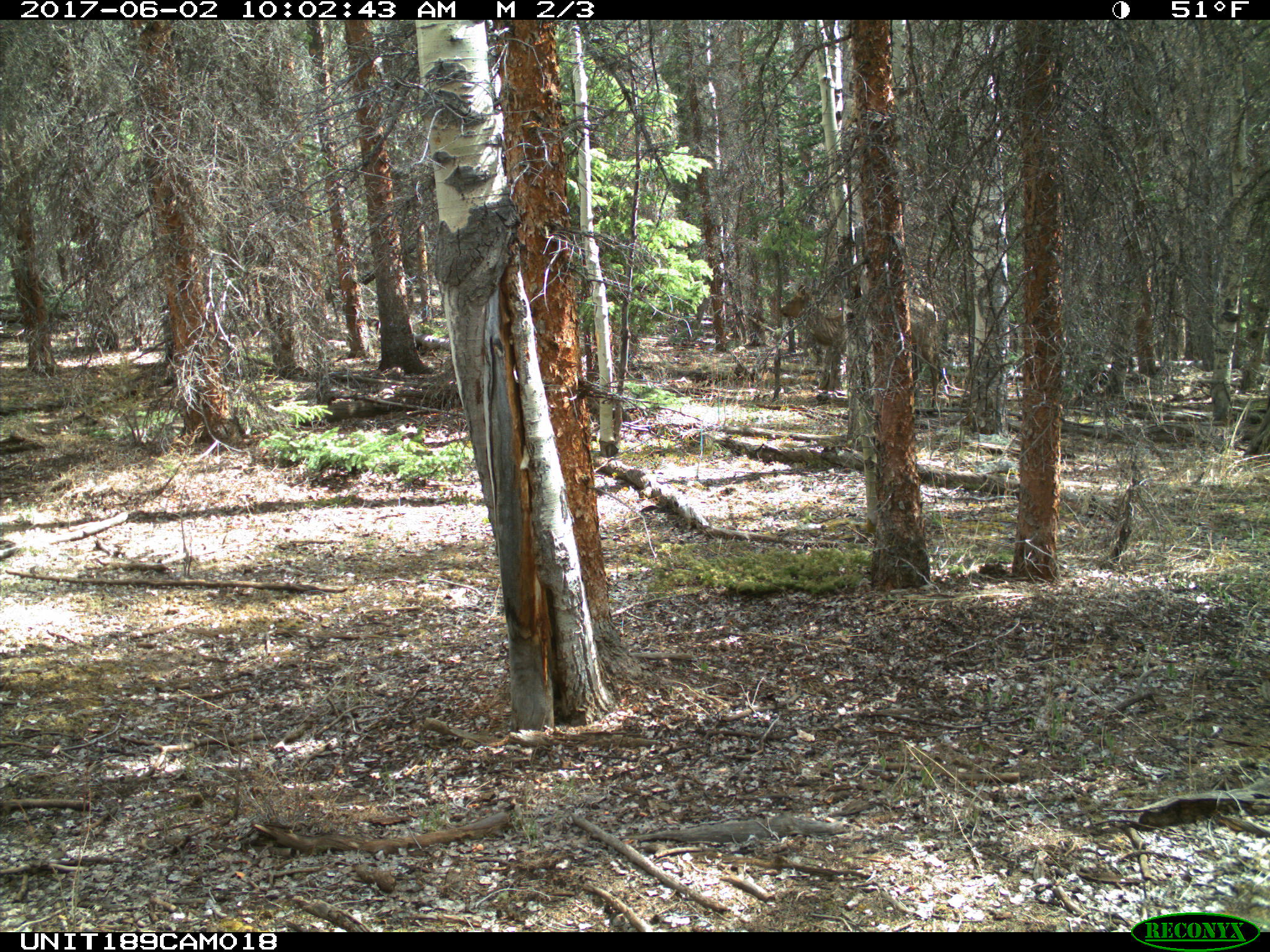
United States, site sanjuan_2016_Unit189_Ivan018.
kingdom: Animalia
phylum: Chordata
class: Mammalia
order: Artiodactyla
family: Cervidae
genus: Cervus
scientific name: Cervus elaphus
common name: red deer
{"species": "Cervus elaphus (red deer)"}